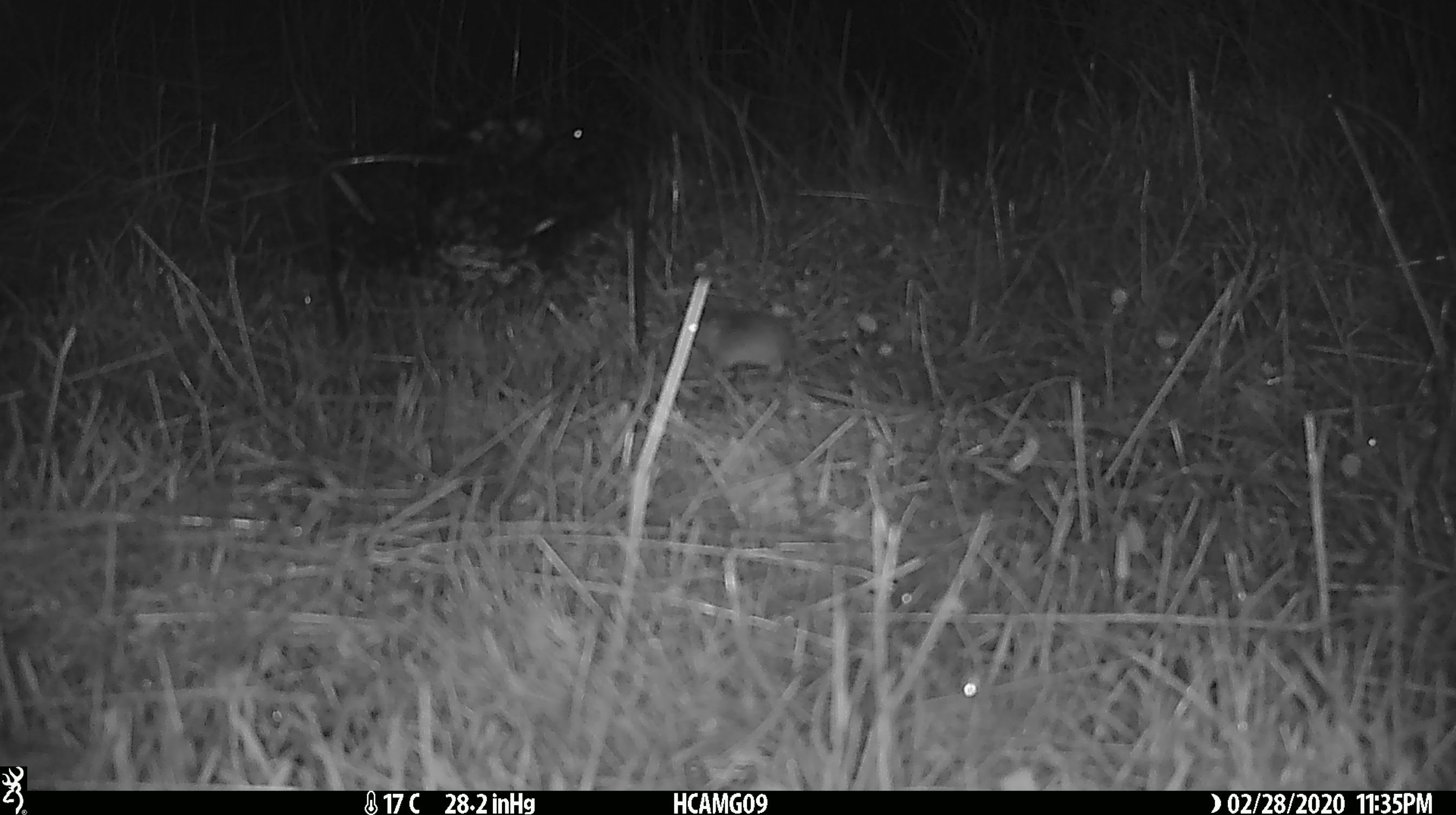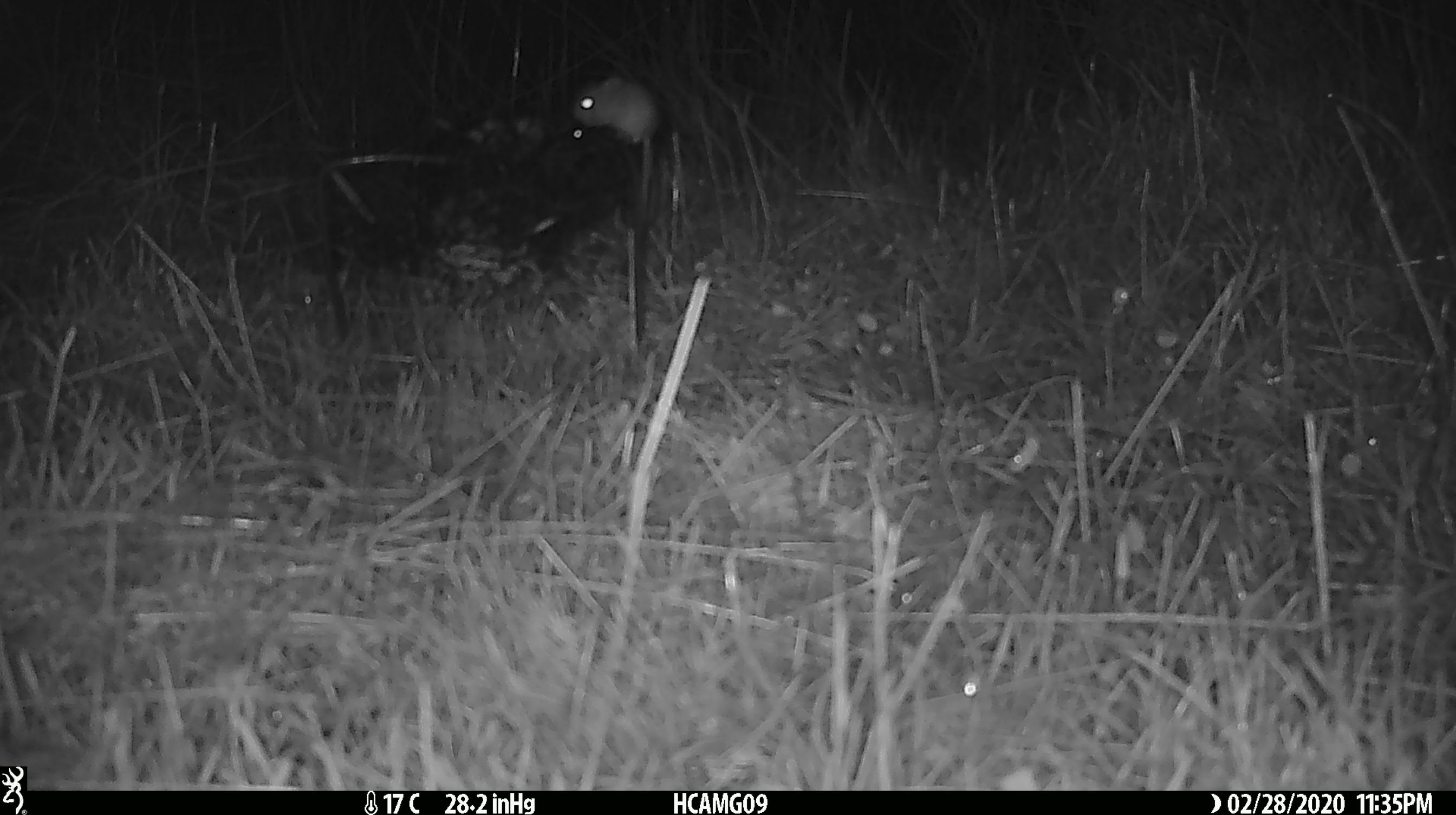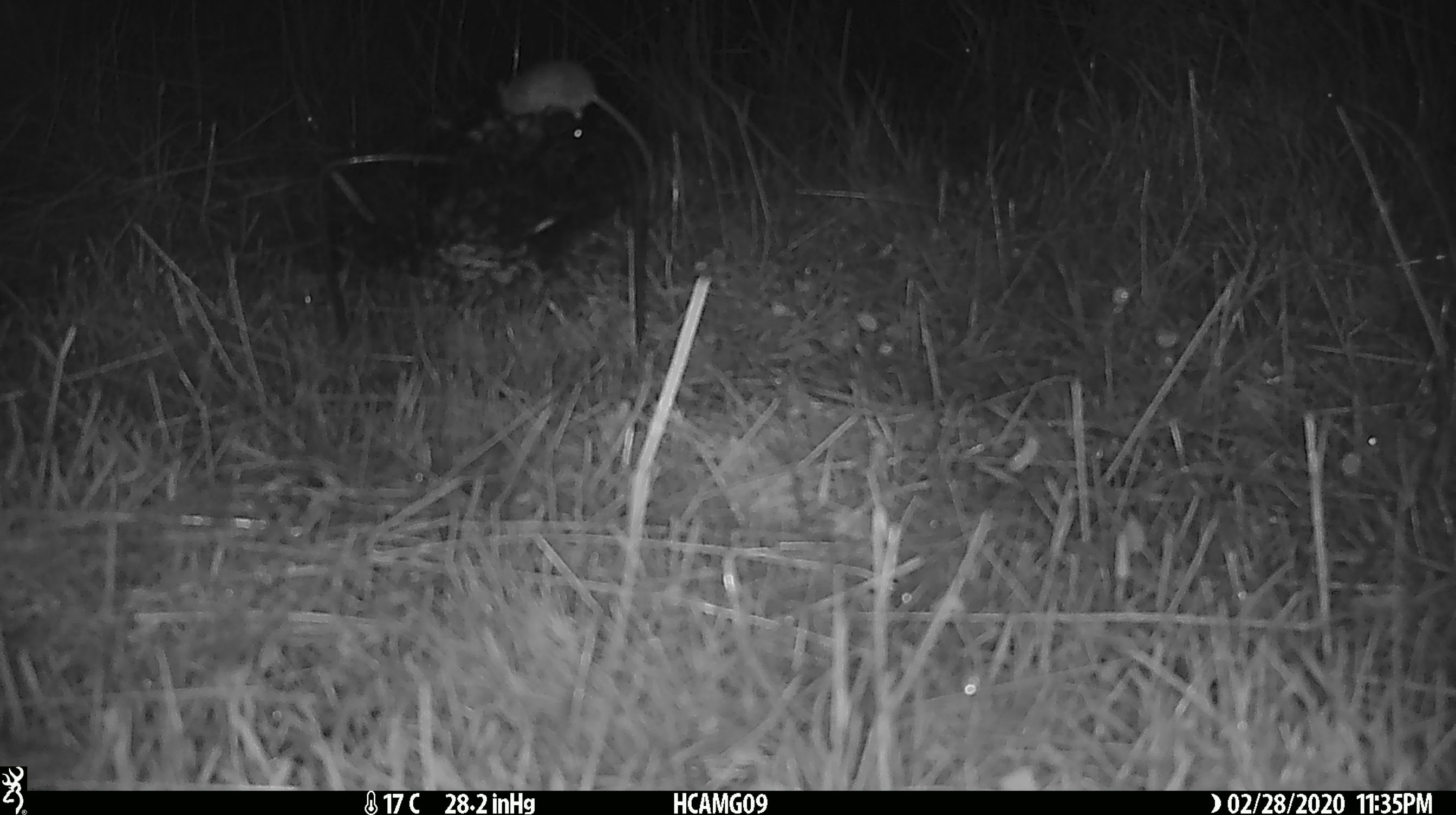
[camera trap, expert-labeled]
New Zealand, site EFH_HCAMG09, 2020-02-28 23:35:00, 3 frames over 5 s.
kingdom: Animalia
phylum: Chordata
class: Mammalia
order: Rodentia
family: Muridae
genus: Mus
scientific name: Mus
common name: mouse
Mouse (Mus).